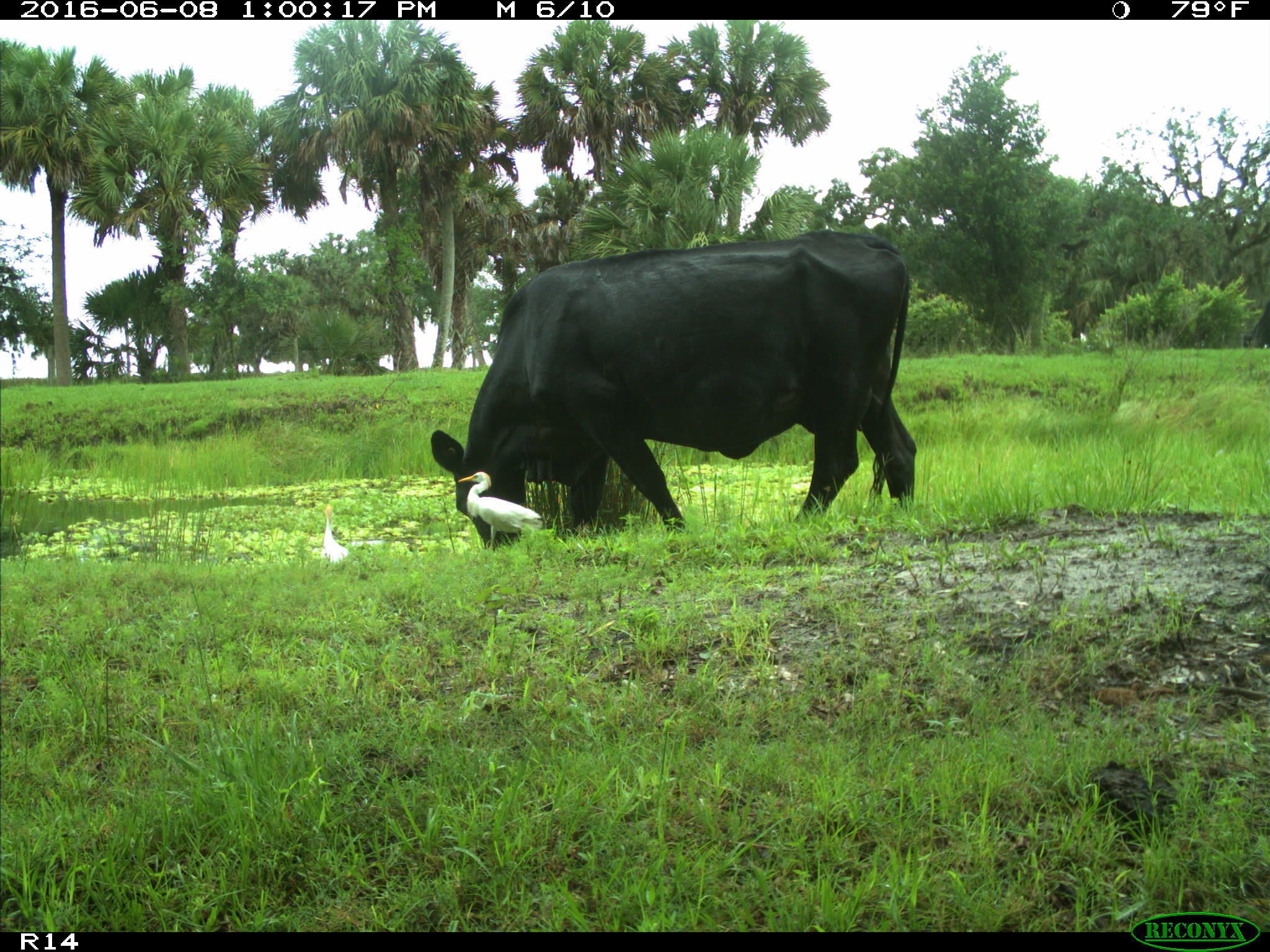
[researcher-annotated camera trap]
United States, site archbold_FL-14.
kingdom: Animalia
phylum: Chordata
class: Mammalia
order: Artiodactyla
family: Bovidae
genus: Bos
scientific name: Bos taurus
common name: domestic cow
Bos taurus (domestic cow).